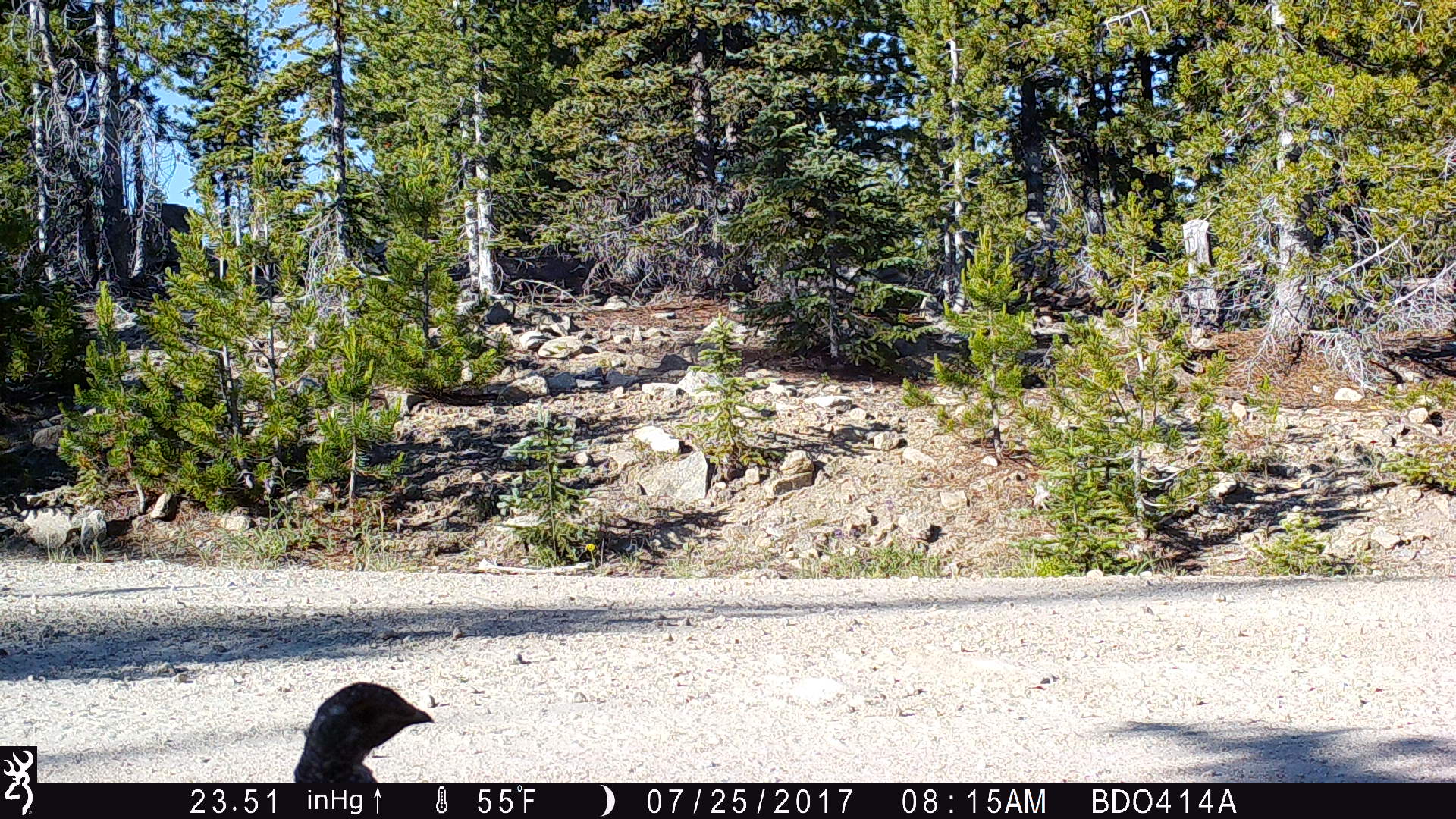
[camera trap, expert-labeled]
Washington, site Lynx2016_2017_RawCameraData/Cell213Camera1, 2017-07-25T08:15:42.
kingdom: Animalia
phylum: Chordata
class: Aves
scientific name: Aves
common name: birds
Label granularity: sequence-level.